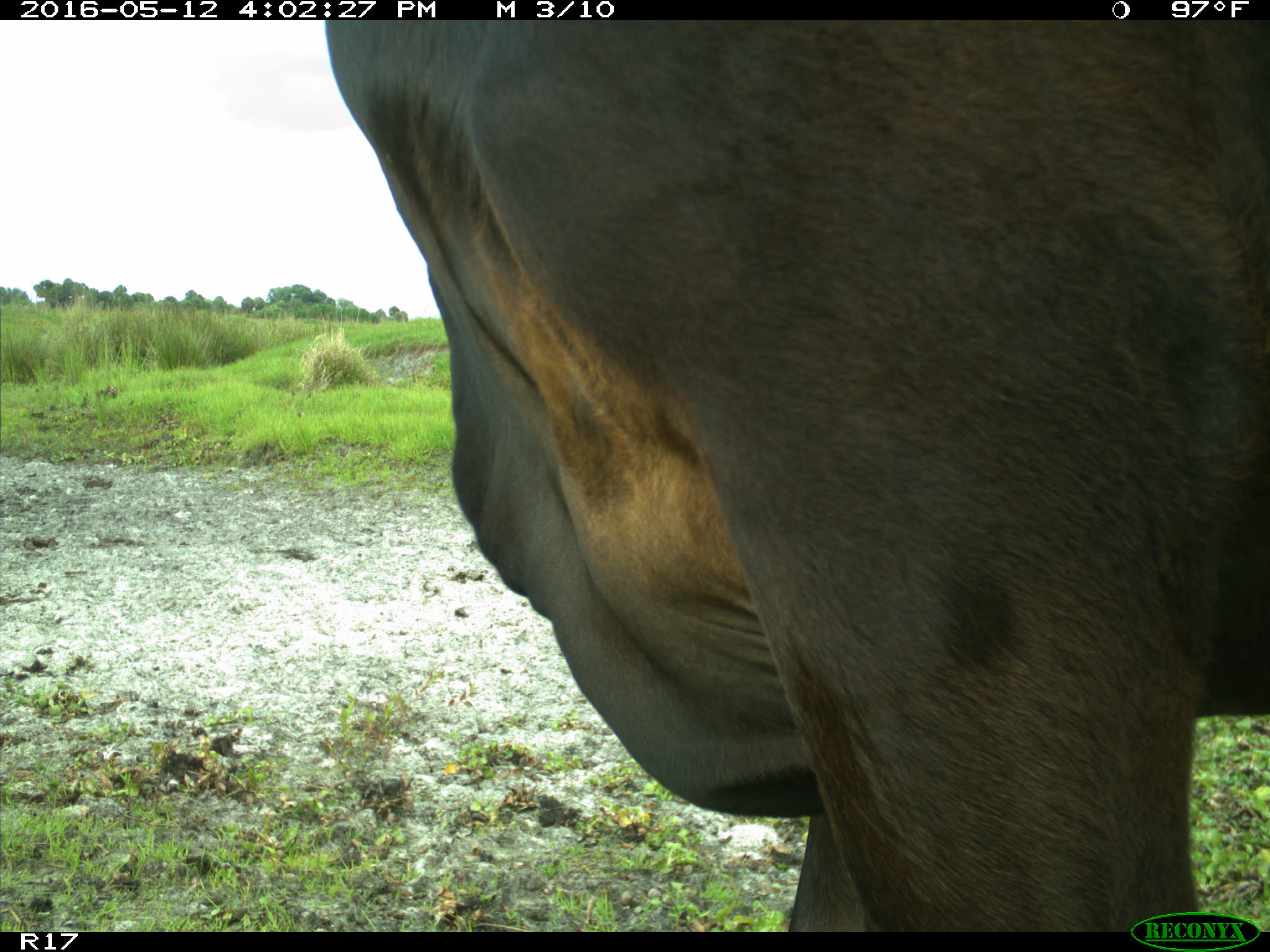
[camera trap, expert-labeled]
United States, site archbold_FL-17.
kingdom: Animalia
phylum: Chordata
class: Mammalia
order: Artiodactyla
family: Bovidae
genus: Bos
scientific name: Bos taurus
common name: domestic cow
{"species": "Bos taurus (domestic cow)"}